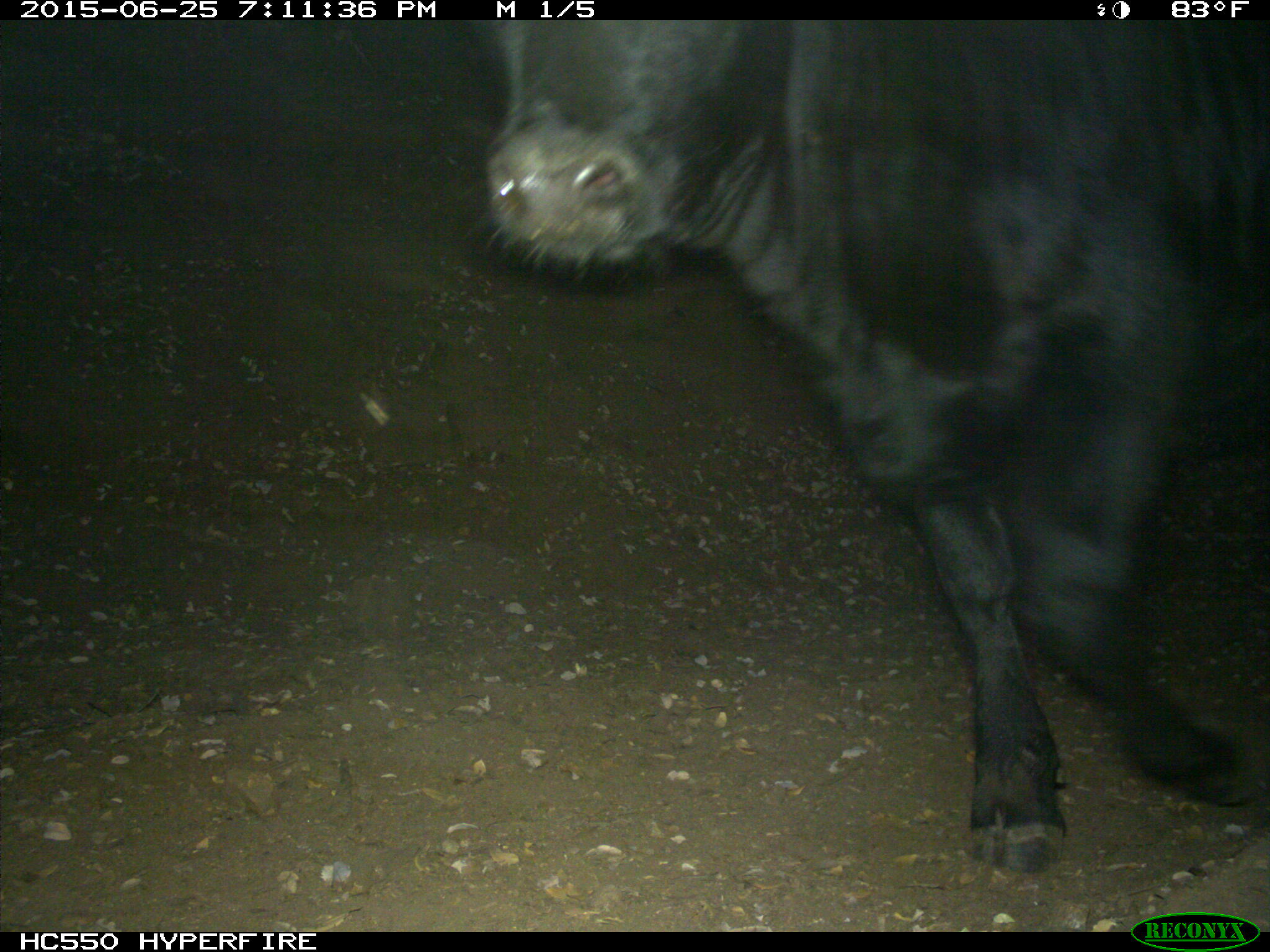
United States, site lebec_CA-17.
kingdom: Animalia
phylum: Chordata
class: Mammalia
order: Artiodactyla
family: Bovidae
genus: Bos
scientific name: Bos taurus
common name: domestic cow